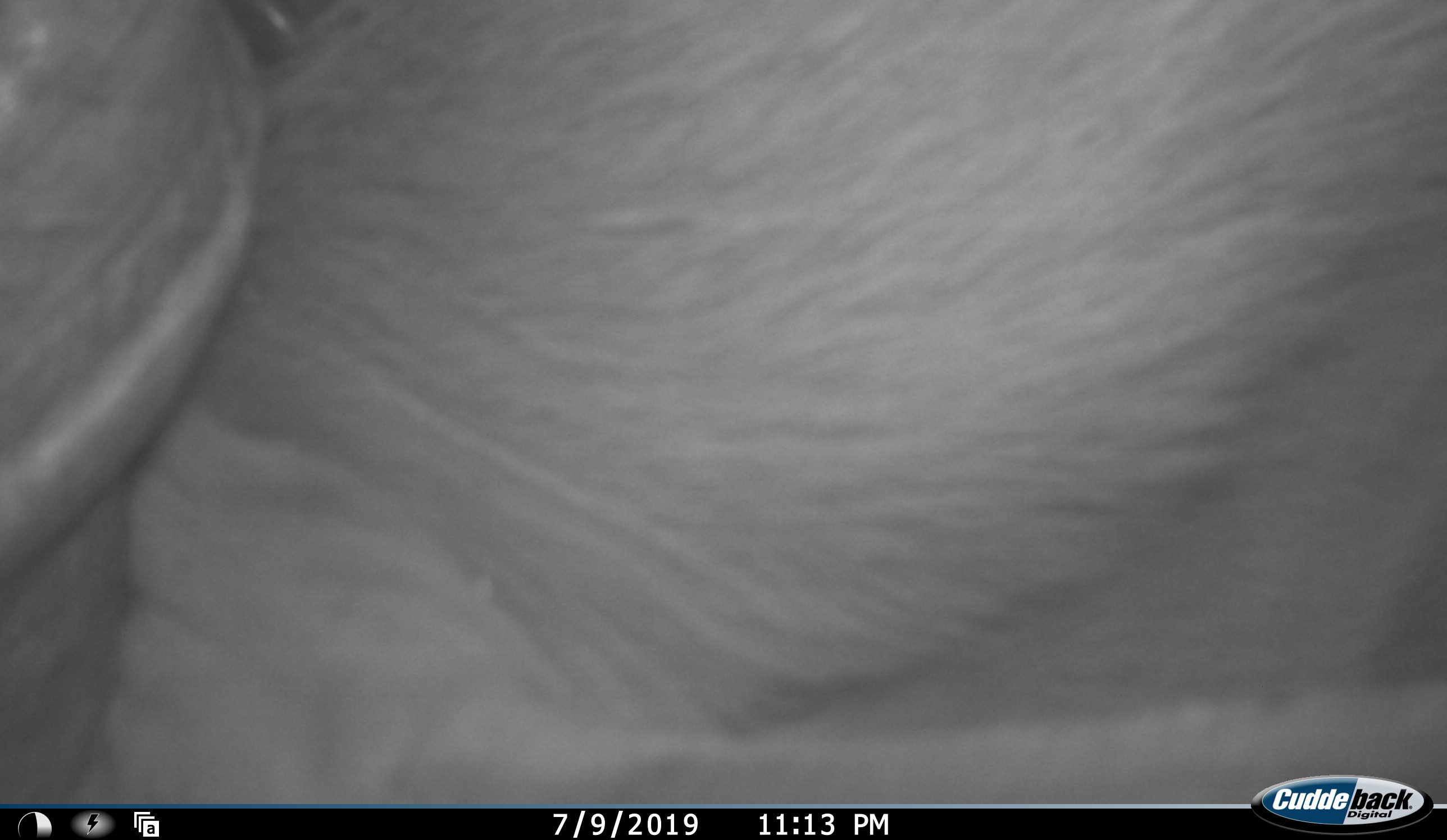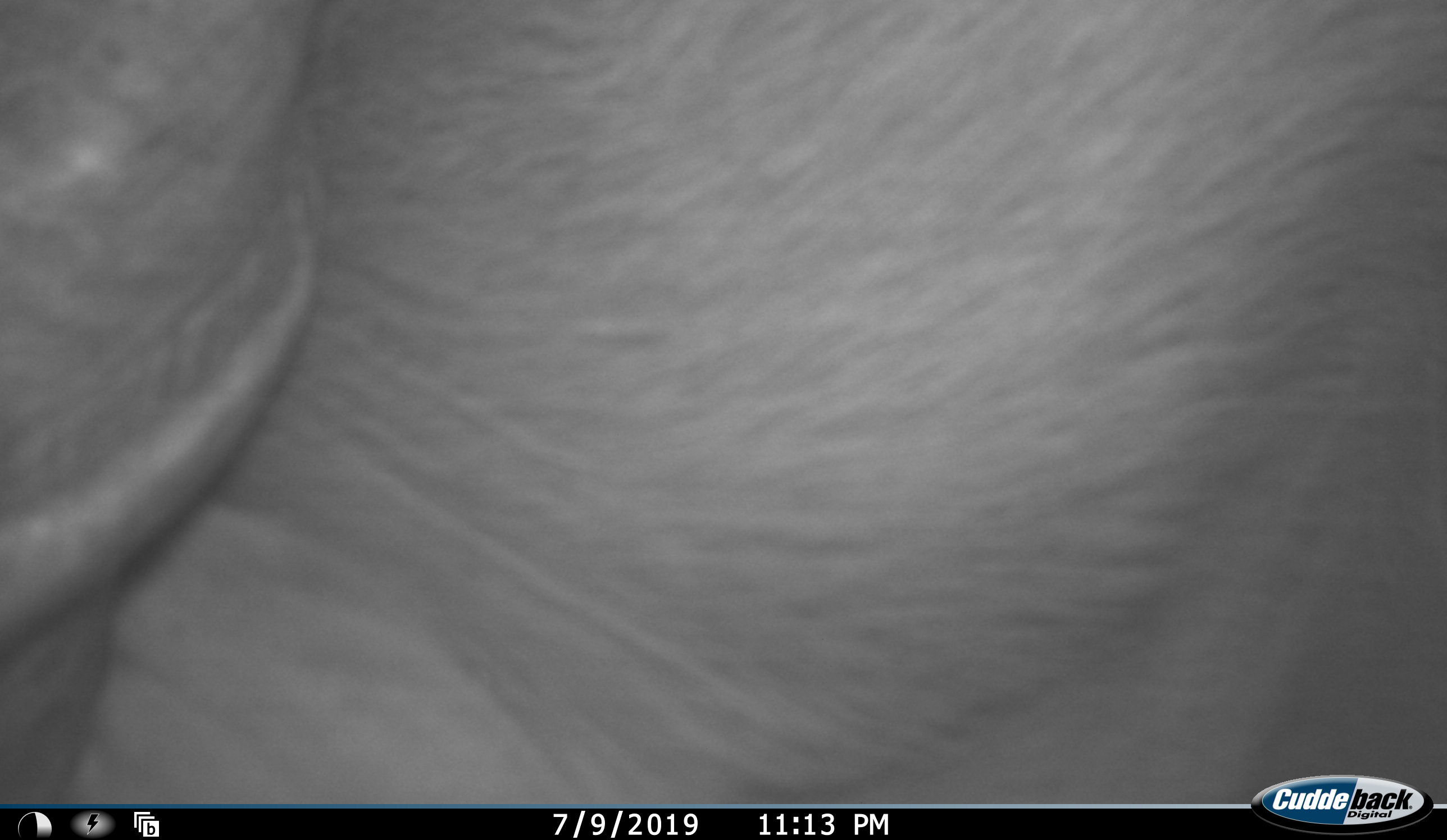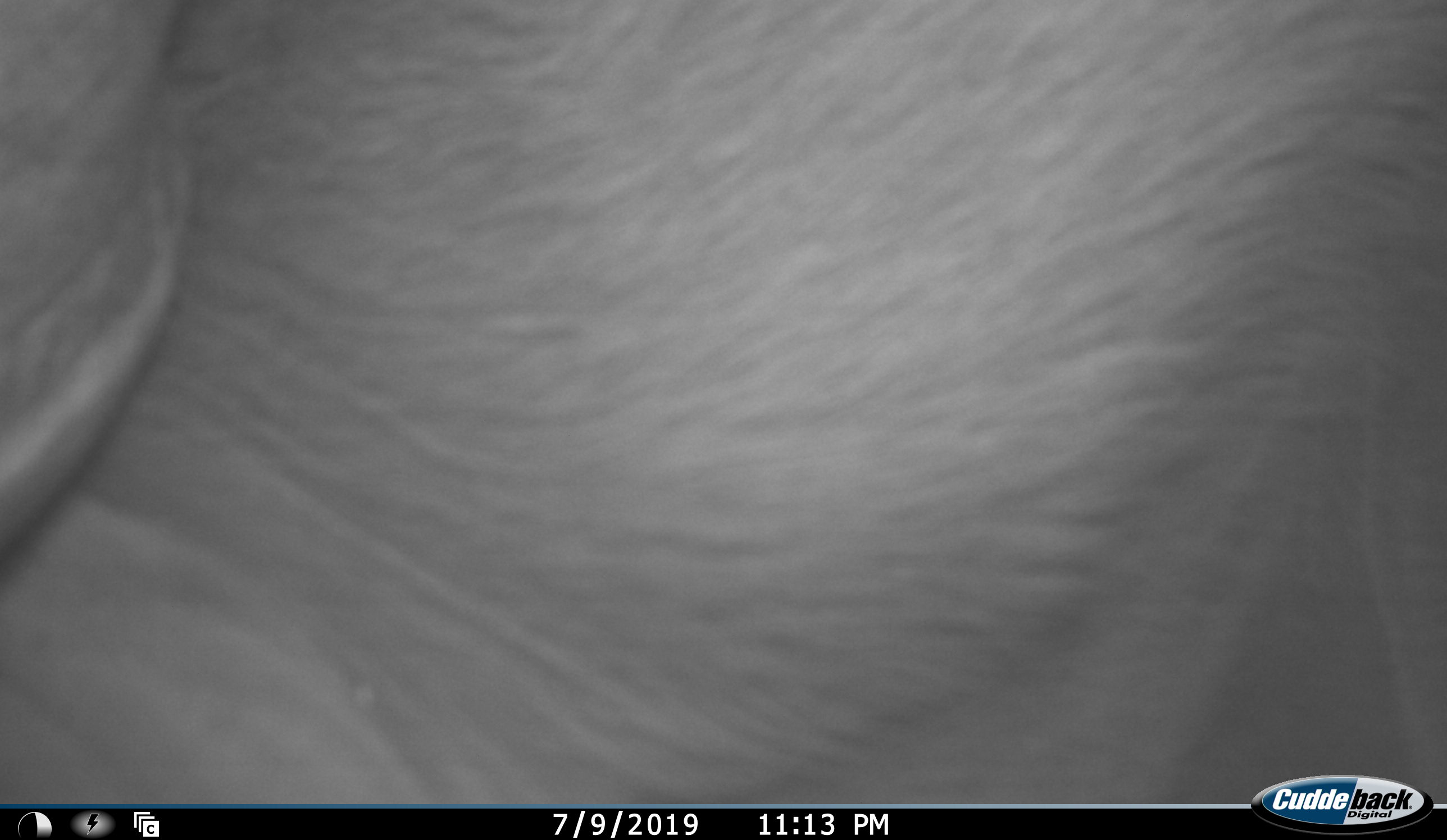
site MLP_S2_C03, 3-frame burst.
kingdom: Animalia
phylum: Chordata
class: Mammalia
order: Artiodactyla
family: Bovidae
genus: Connochaetes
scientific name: Connochaetes taurinus taurinus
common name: blue wildebeest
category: wildebeestblue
Wildebeestblue (blue wildebeest) (Connochaetes taurinus taurinus), count 1. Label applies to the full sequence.